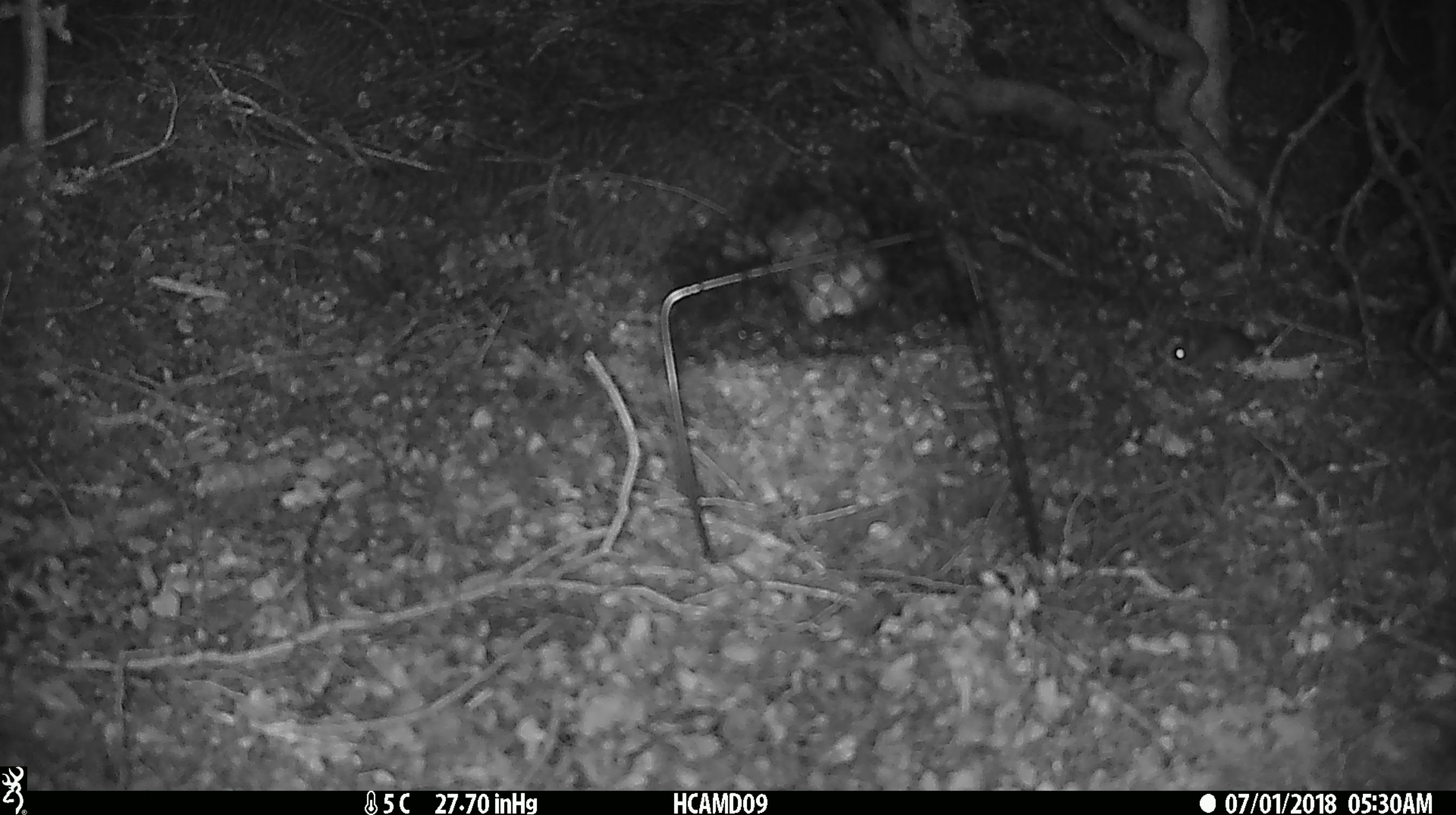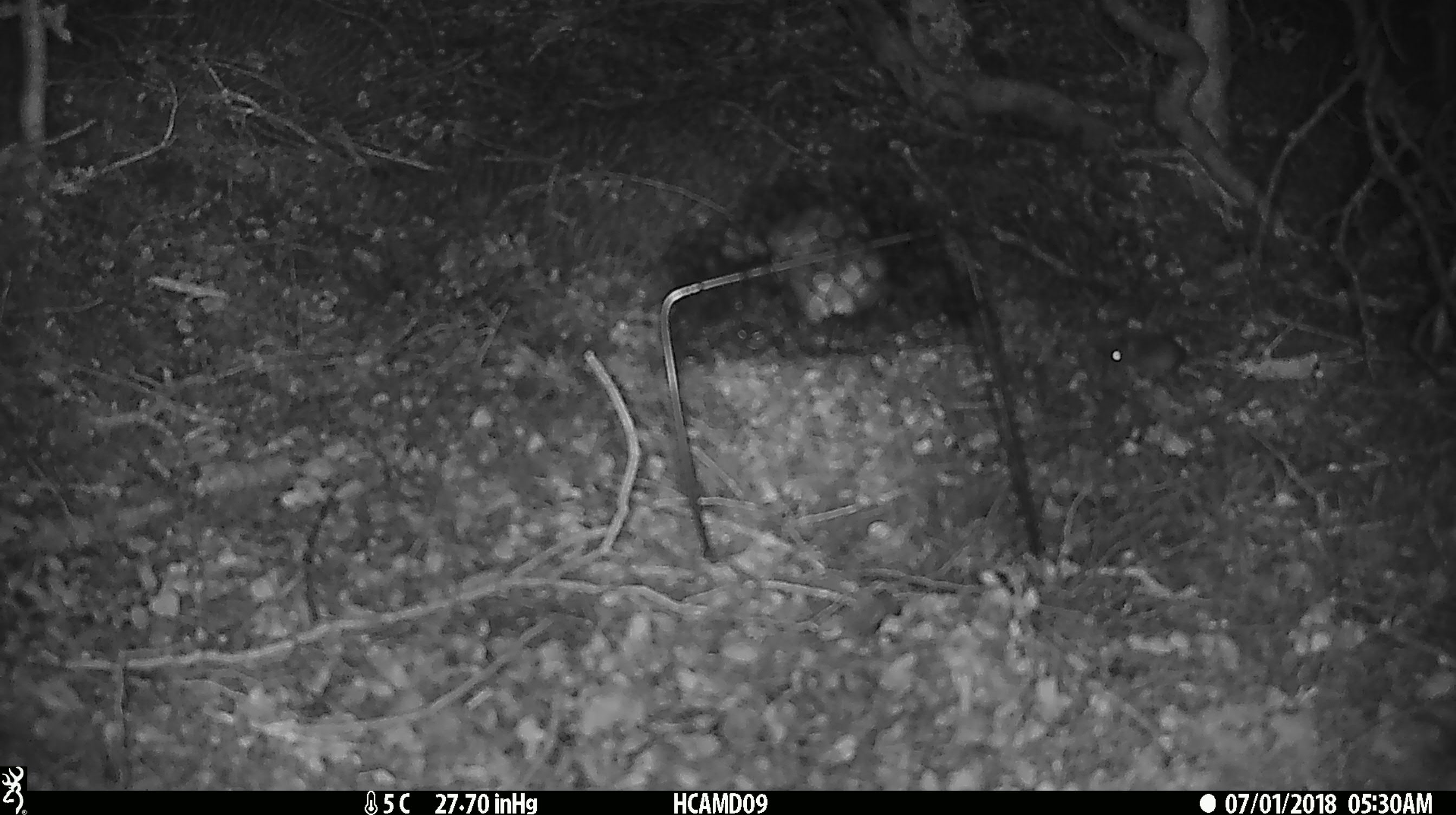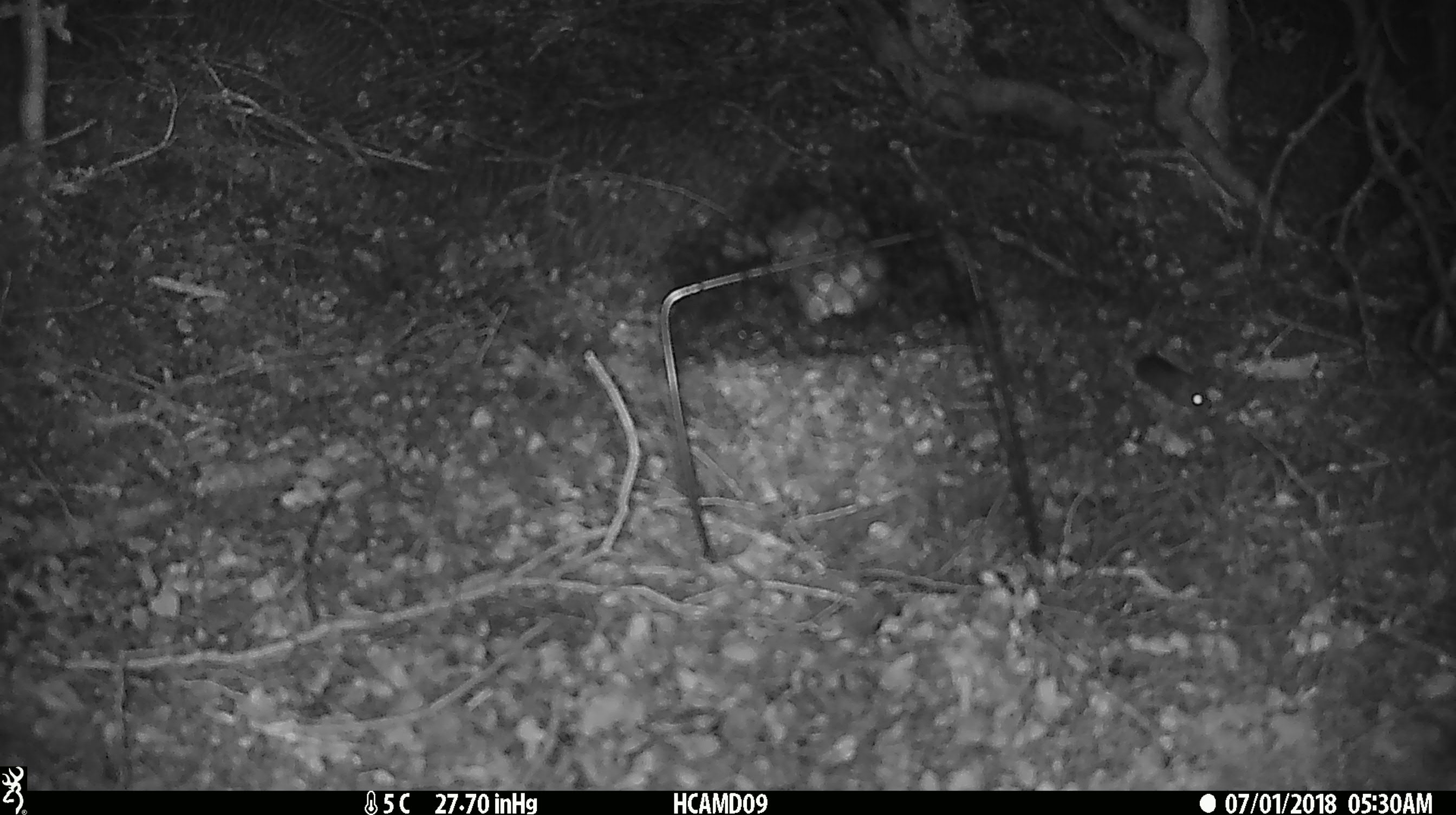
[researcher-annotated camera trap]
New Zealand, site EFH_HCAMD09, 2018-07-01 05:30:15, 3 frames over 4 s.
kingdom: Animalia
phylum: Chordata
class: Mammalia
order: Rodentia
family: Muridae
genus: Mus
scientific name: Mus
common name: mouse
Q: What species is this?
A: Mouse (Mus).